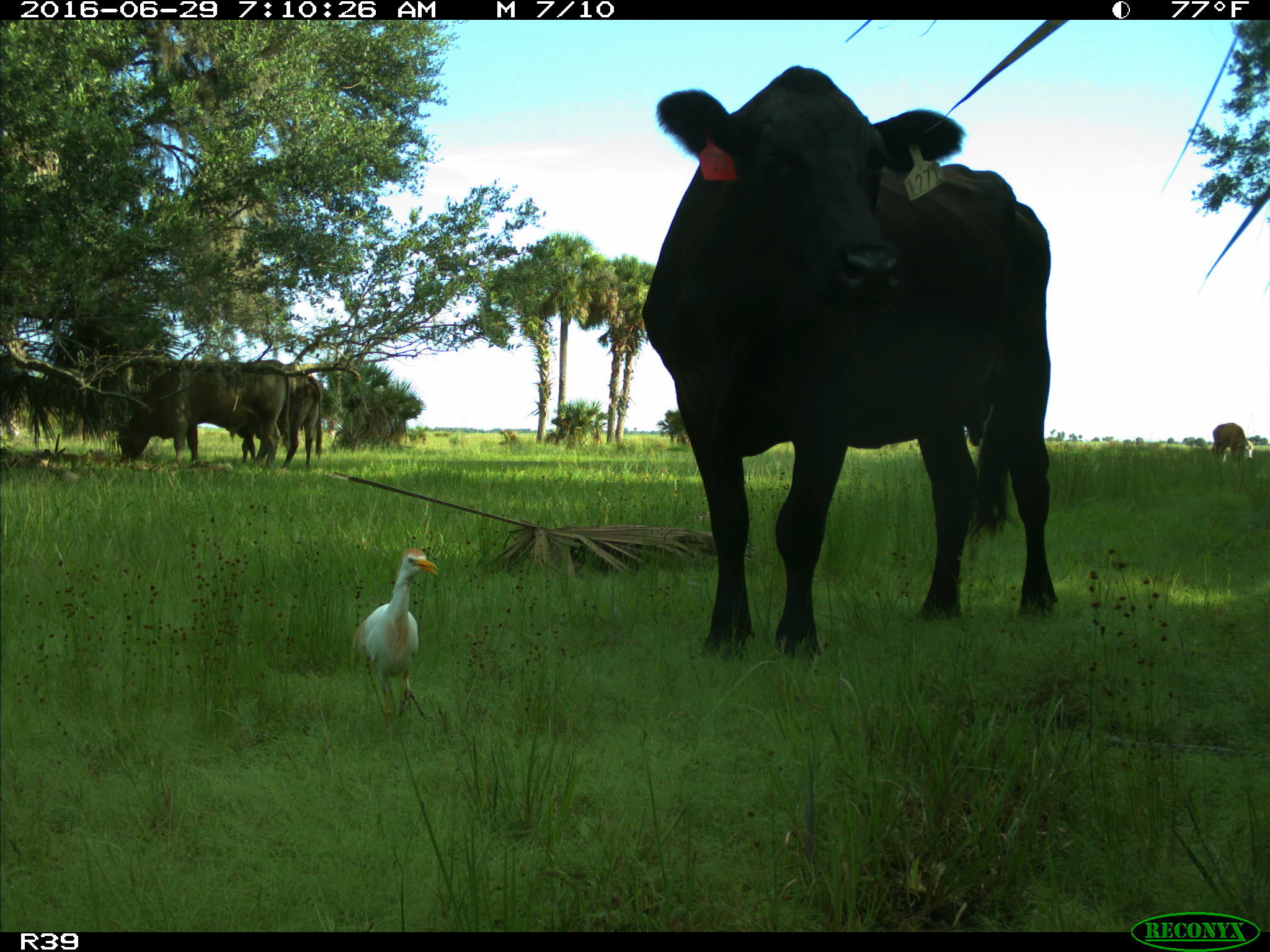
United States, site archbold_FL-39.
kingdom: Animalia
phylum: Chordata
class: Mammalia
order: Artiodactyla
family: Bovidae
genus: Bos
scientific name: Bos taurus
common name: domestic cow